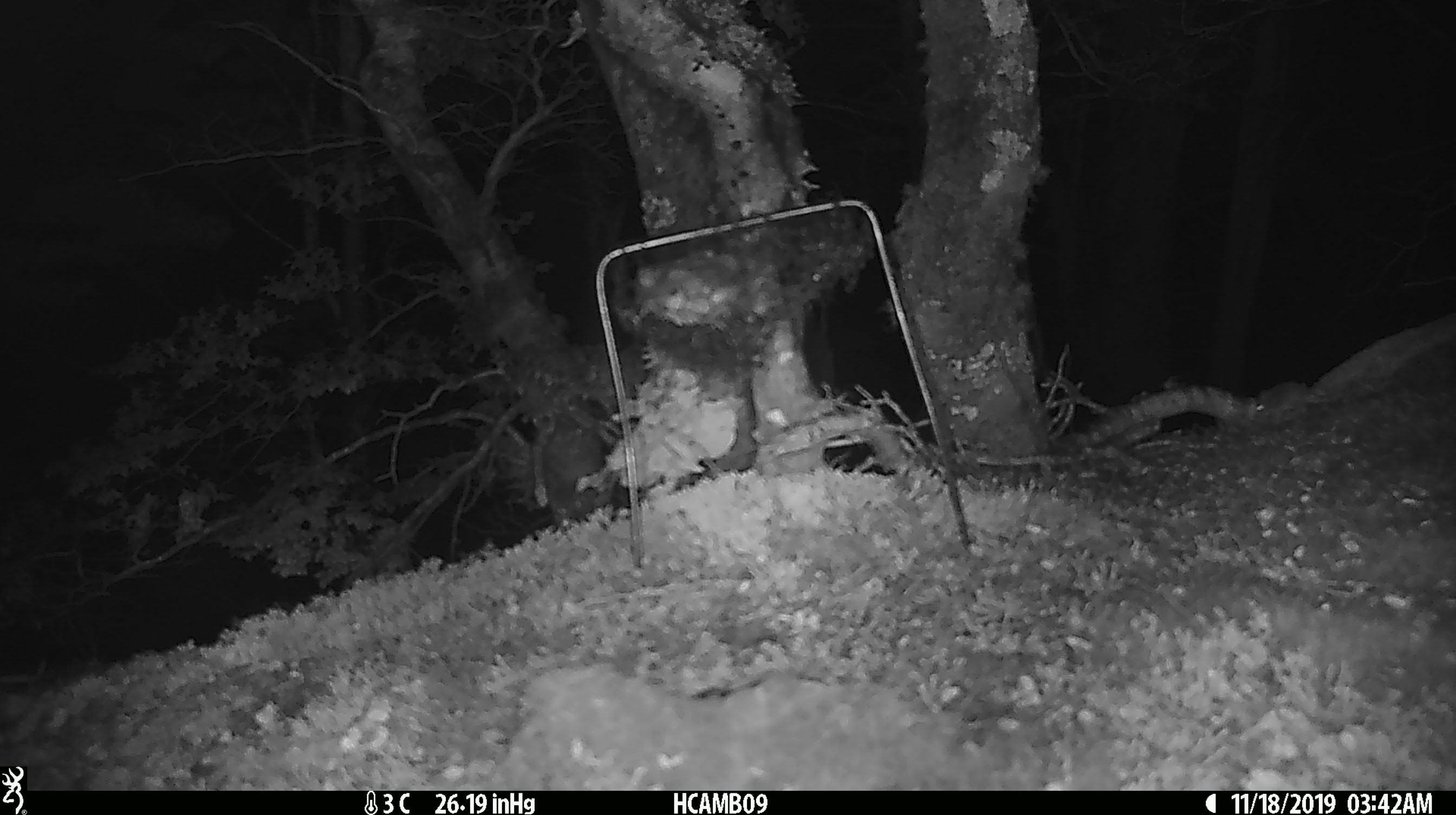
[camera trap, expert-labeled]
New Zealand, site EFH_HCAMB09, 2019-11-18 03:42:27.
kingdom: Animalia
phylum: Chordata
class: Mammalia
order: Rodentia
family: Muridae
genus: Mus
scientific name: Mus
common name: mouse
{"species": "mouse (Mus)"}